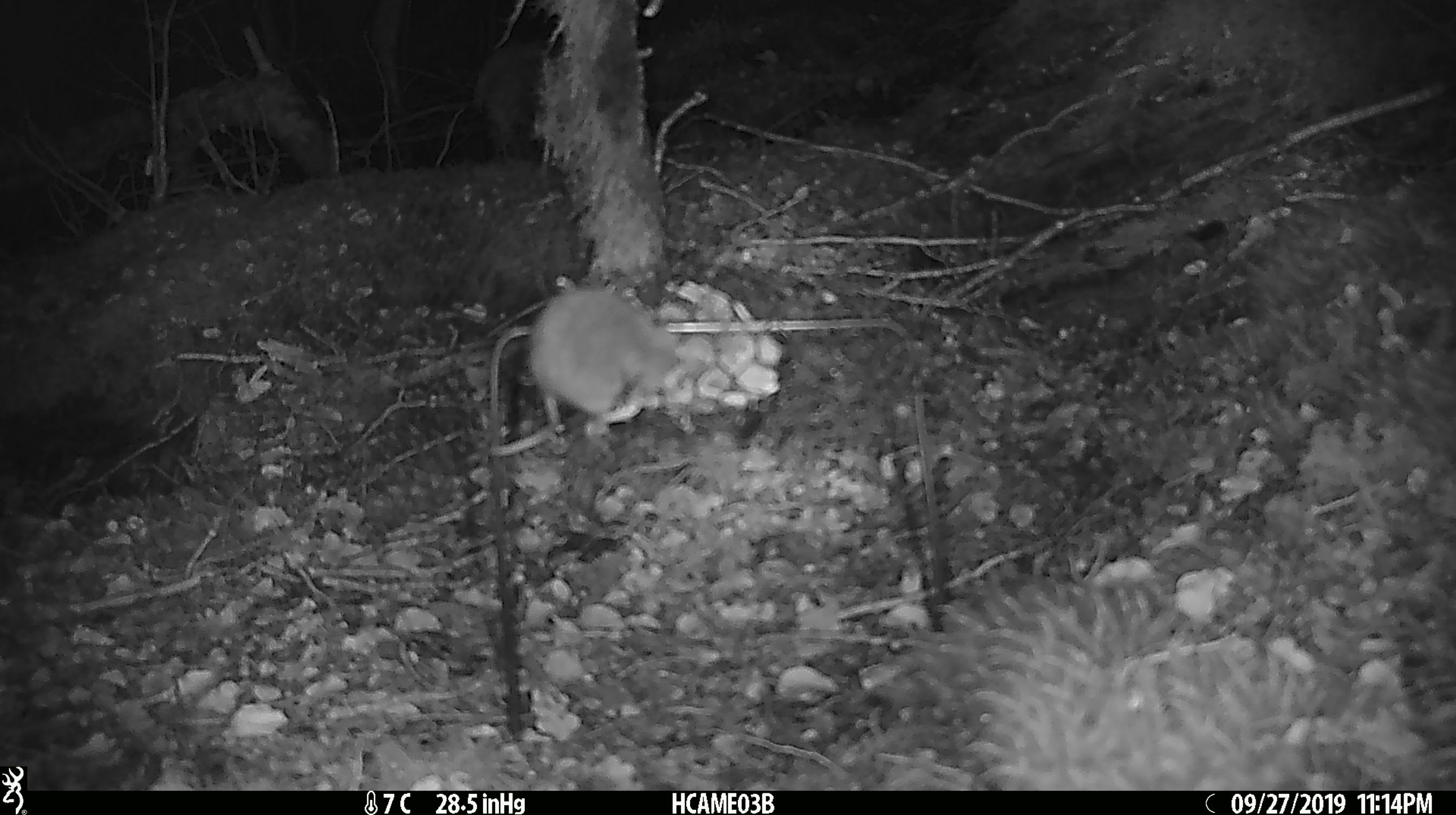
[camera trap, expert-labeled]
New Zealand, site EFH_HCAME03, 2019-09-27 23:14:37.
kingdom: Animalia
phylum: Chordata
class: Mammalia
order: Rodentia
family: Muridae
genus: Mus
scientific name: Mus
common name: mouse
Mouse (Mus).